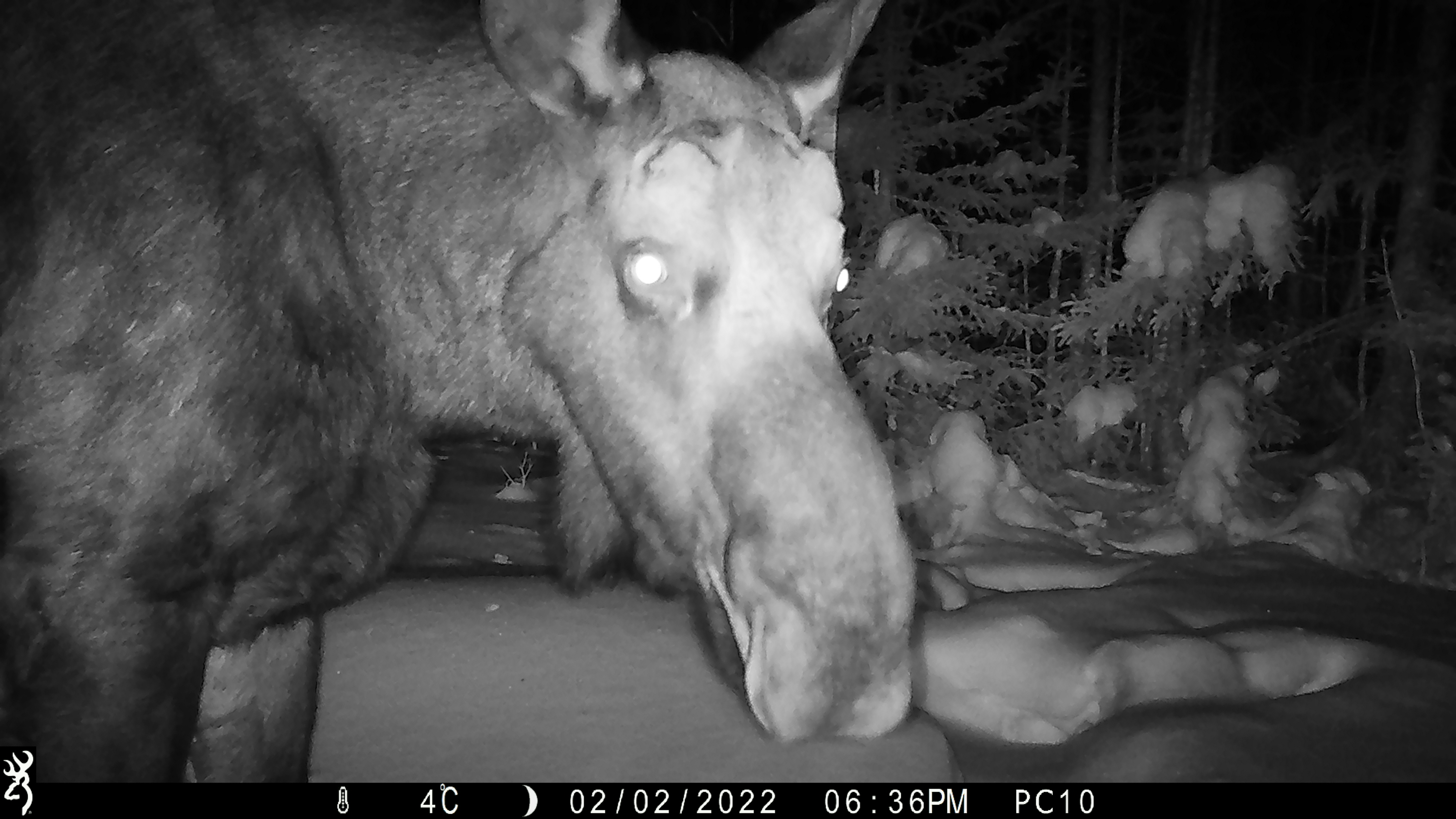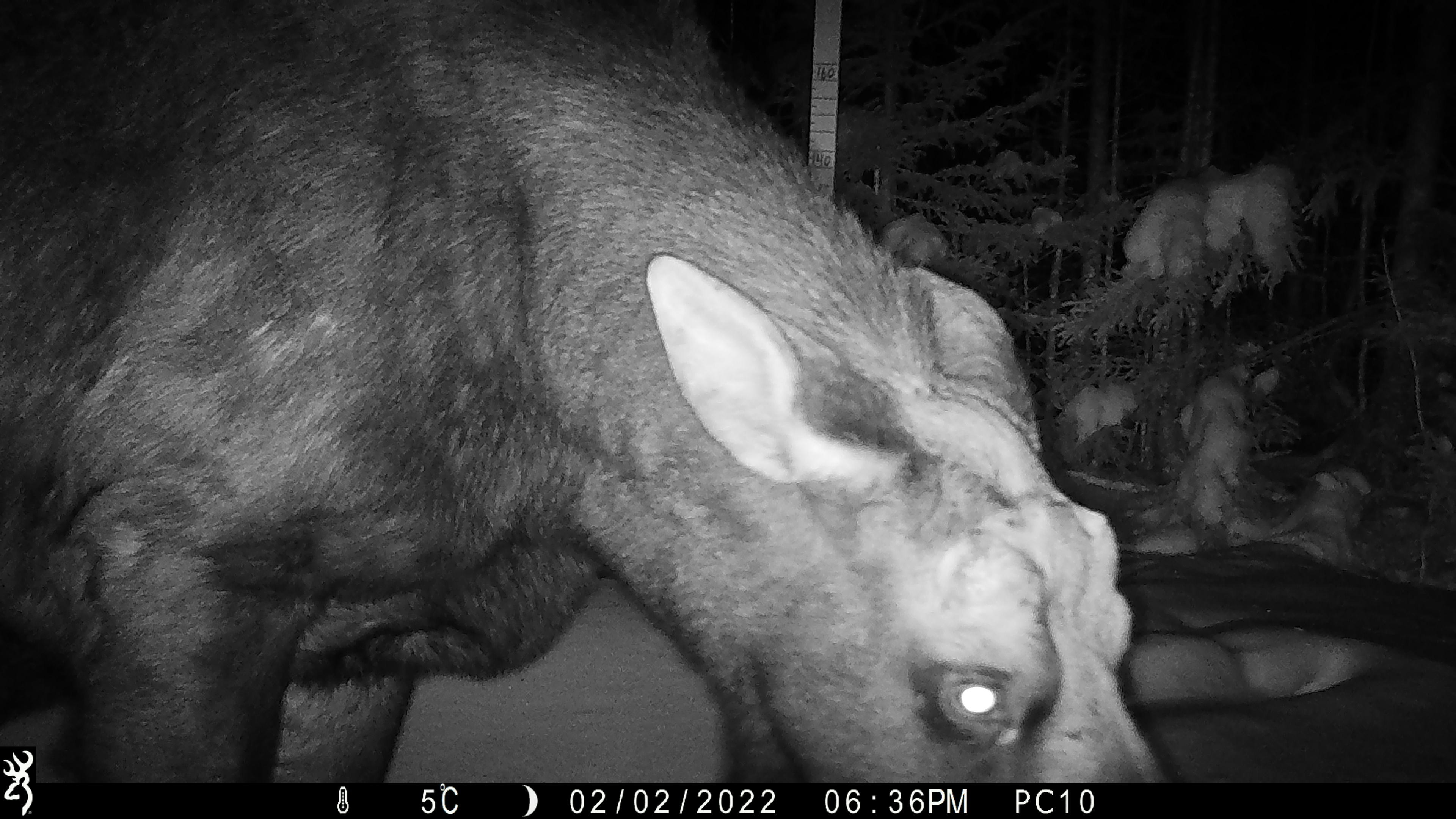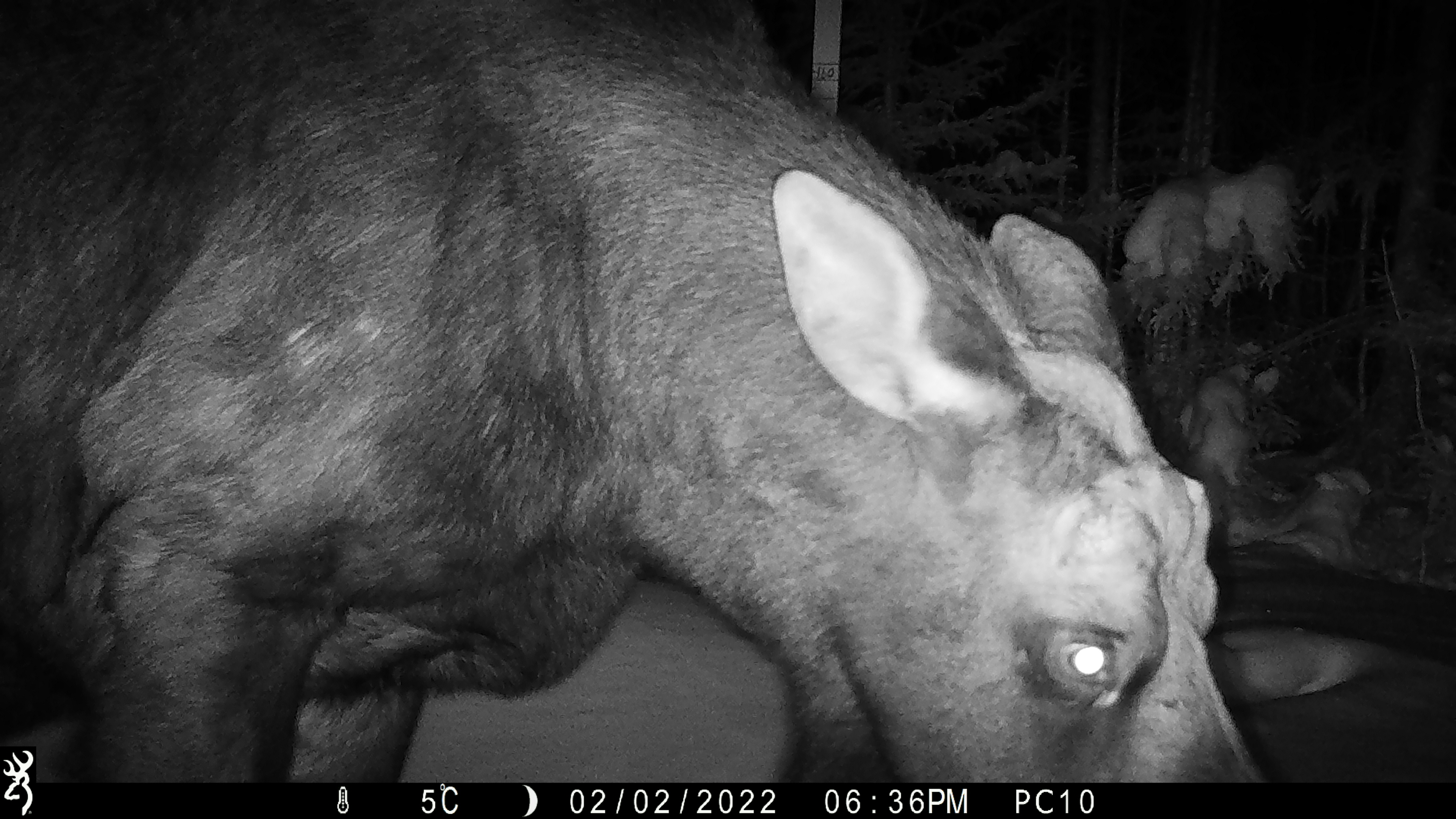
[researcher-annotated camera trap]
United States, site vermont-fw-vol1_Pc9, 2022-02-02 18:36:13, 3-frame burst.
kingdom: Animalia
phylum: Chordata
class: Mammalia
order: Artiodactyla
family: Cervidae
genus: Alces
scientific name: Alces alces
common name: moose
Moose (Alces alces).